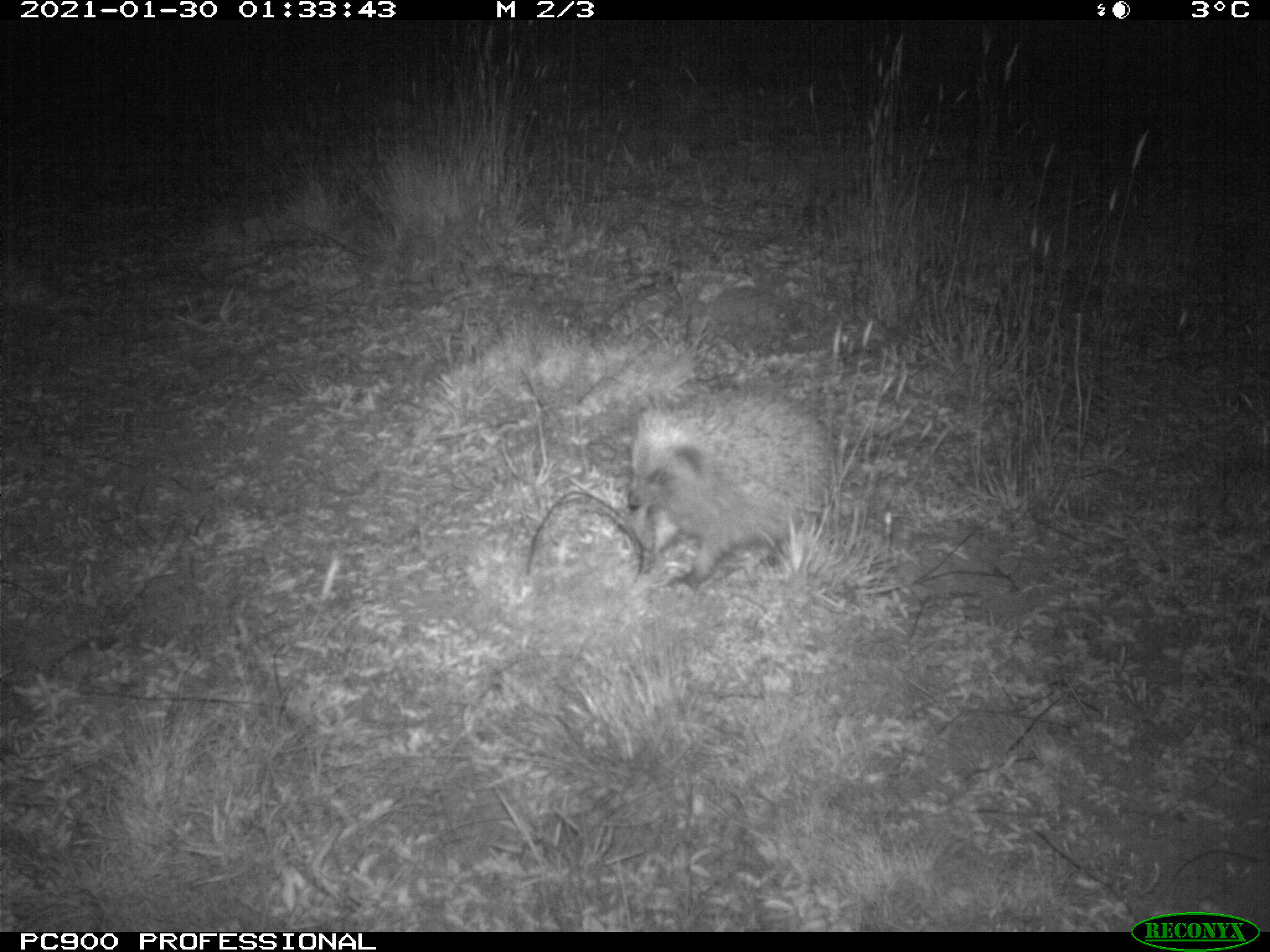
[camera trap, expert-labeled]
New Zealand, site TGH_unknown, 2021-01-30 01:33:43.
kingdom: Animalia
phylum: Chordata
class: Mammalia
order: Eulipotyphla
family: Erinaceidae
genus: Erinaceus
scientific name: Erinaceus europaeus europaeus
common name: european hedgehog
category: hedgehog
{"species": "hedgehog (european hedgehog) (Erinaceus europaeus europaeus)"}